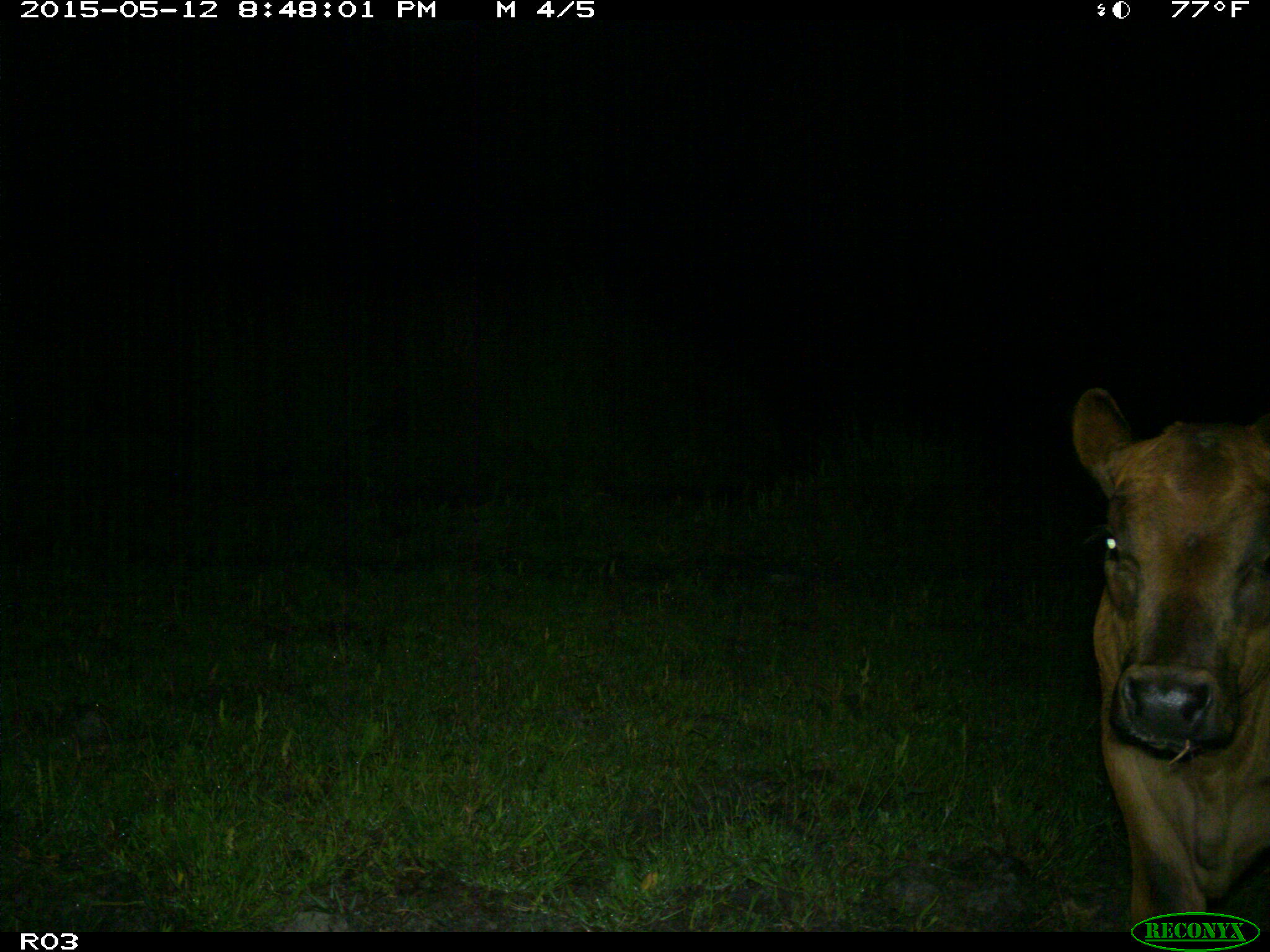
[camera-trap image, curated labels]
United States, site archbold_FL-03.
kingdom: Animalia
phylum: Chordata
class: Mammalia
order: Artiodactyla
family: Bovidae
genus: Bos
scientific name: Bos taurus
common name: domestic cow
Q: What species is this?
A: Bos taurus (domestic cow).